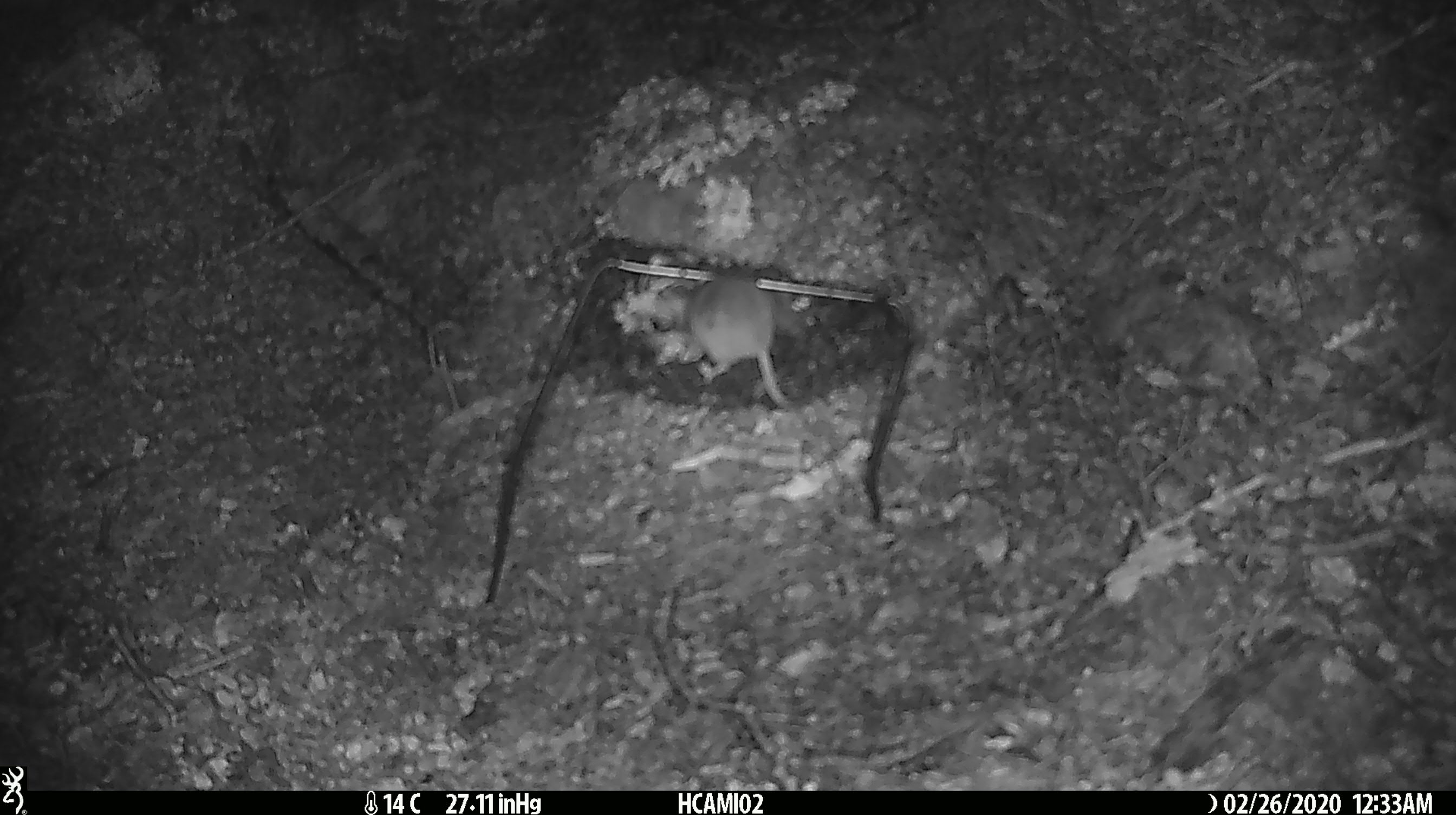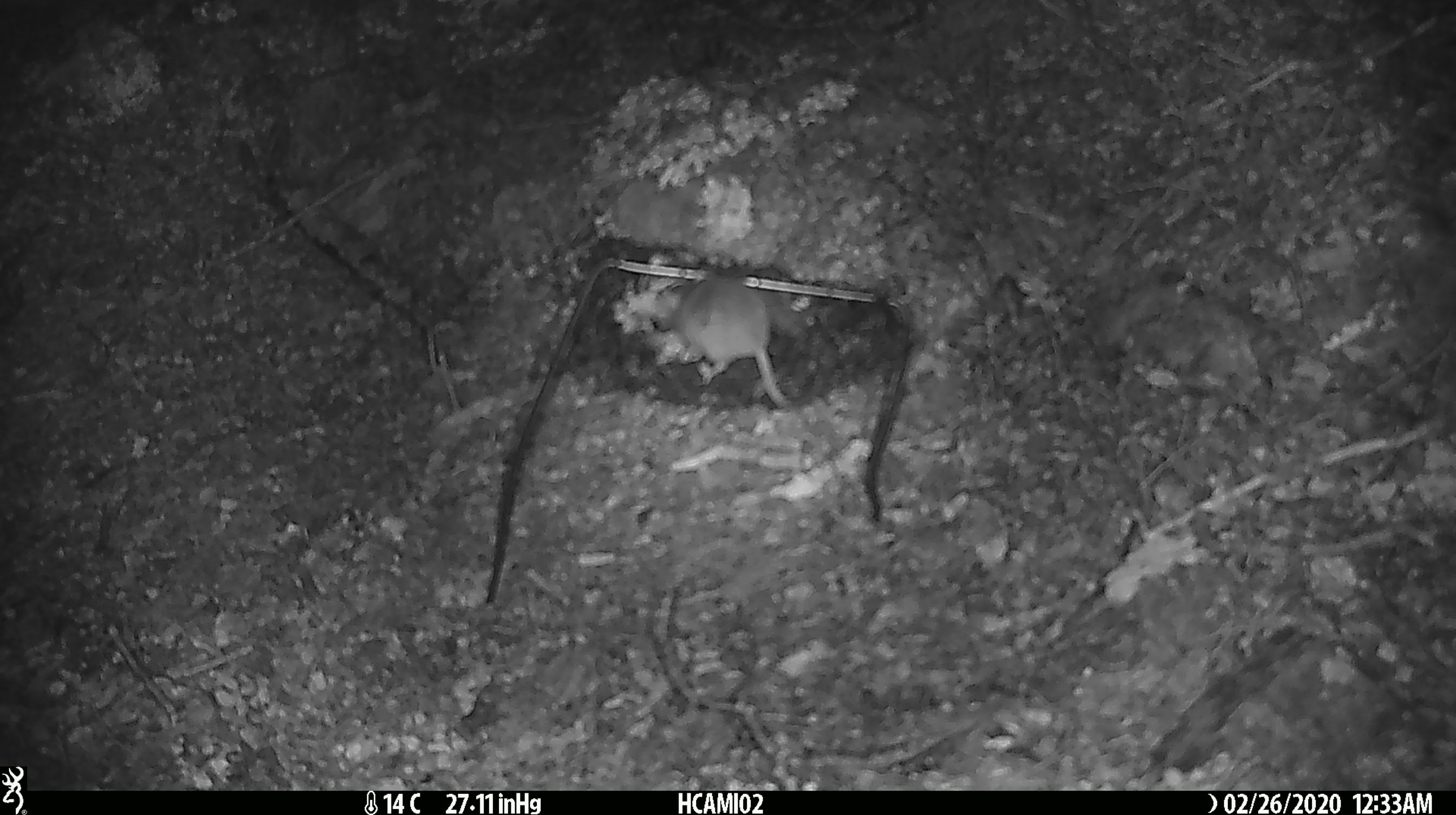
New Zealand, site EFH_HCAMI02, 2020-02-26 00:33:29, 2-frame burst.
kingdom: Animalia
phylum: Chordata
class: Mammalia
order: Rodentia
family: Muridae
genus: Mus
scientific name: Mus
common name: mouse